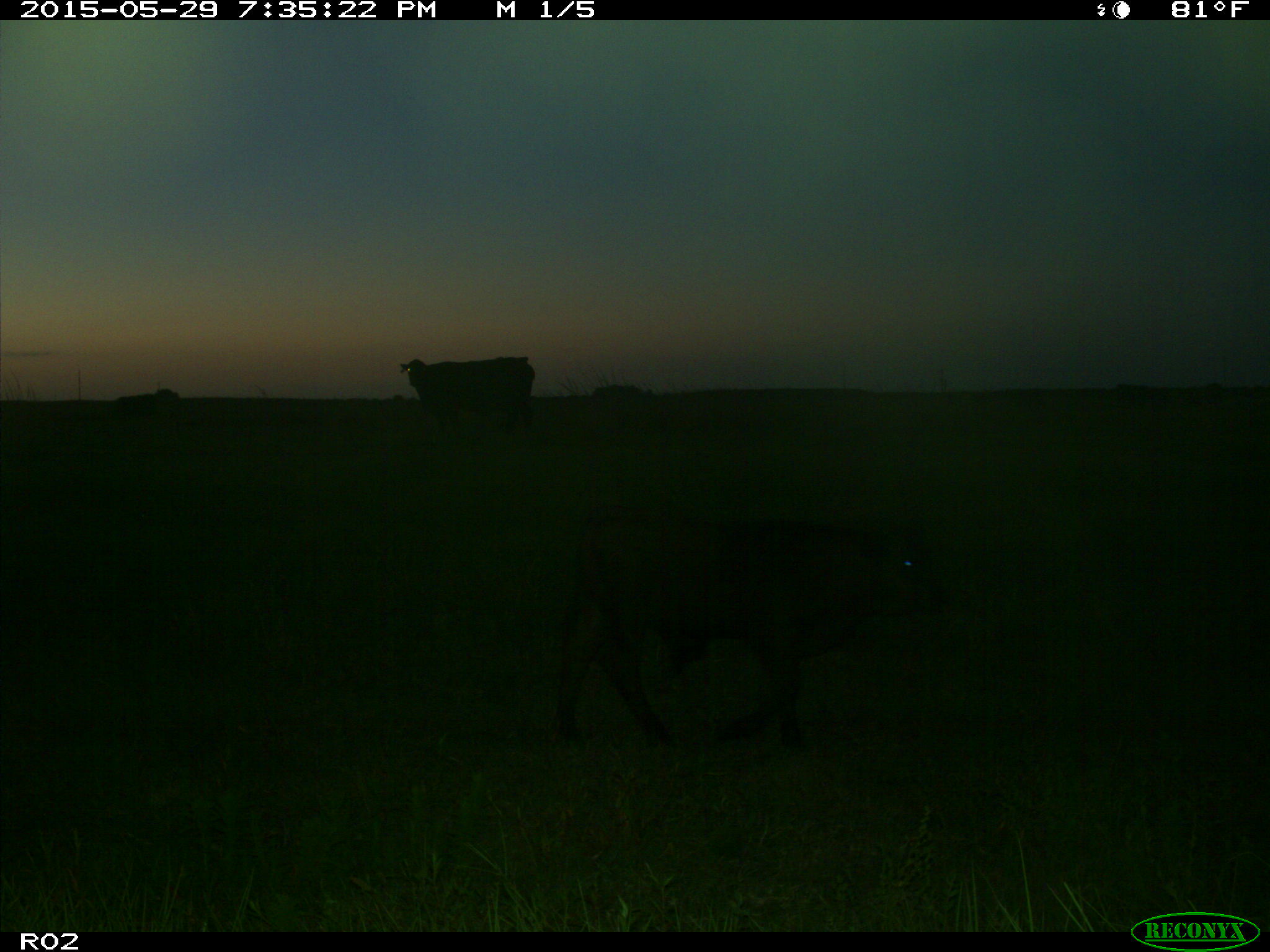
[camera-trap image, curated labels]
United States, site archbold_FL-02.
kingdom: Animalia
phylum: Chordata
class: Mammalia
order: Artiodactyla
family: Bovidae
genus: Bos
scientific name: Bos taurus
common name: domestic cow